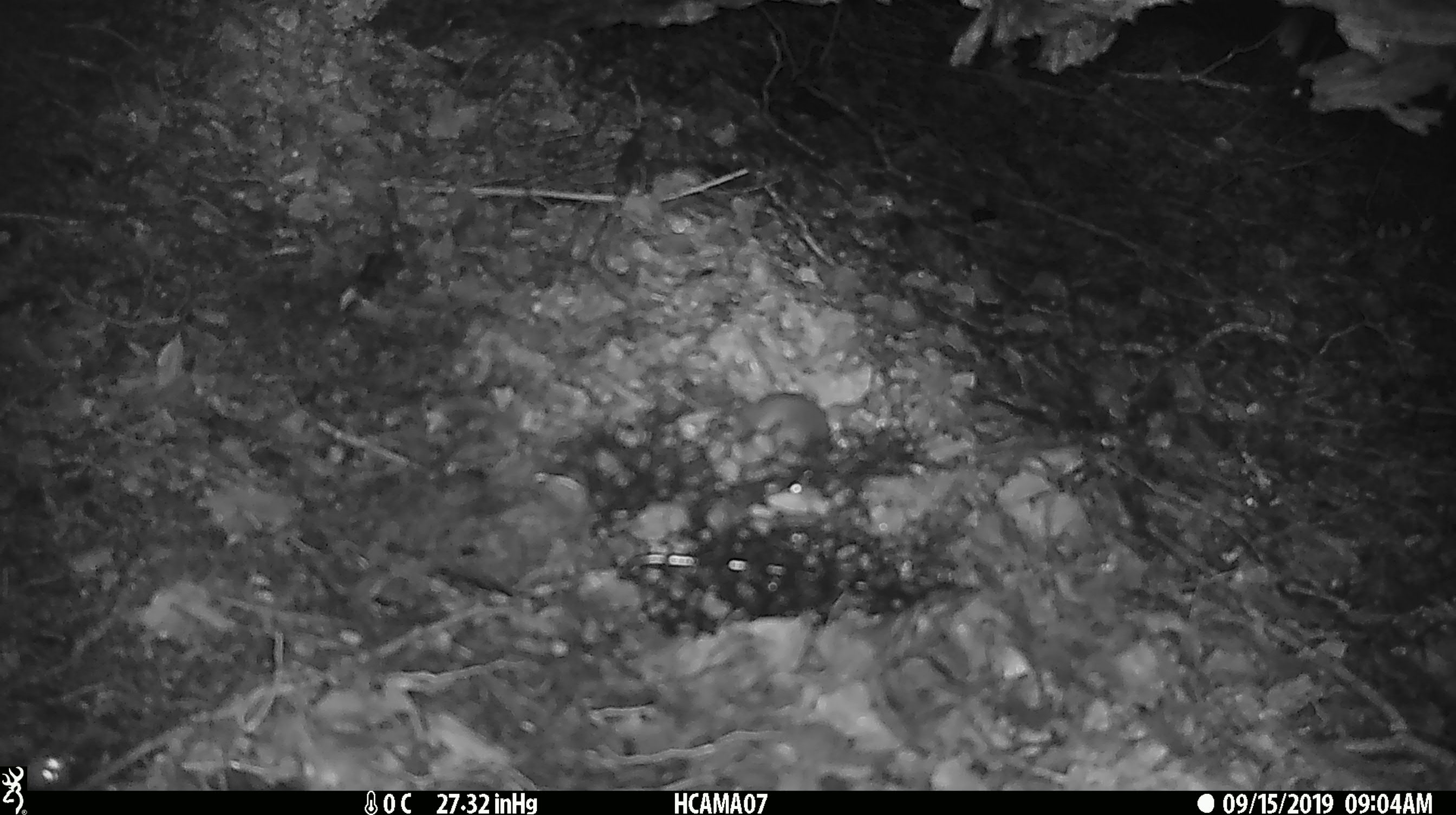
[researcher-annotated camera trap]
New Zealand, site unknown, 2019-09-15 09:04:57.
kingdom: Animalia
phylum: Chordata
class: Mammalia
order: Rodentia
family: Muridae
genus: Mus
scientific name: Mus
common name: mouse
Mouse (Mus).